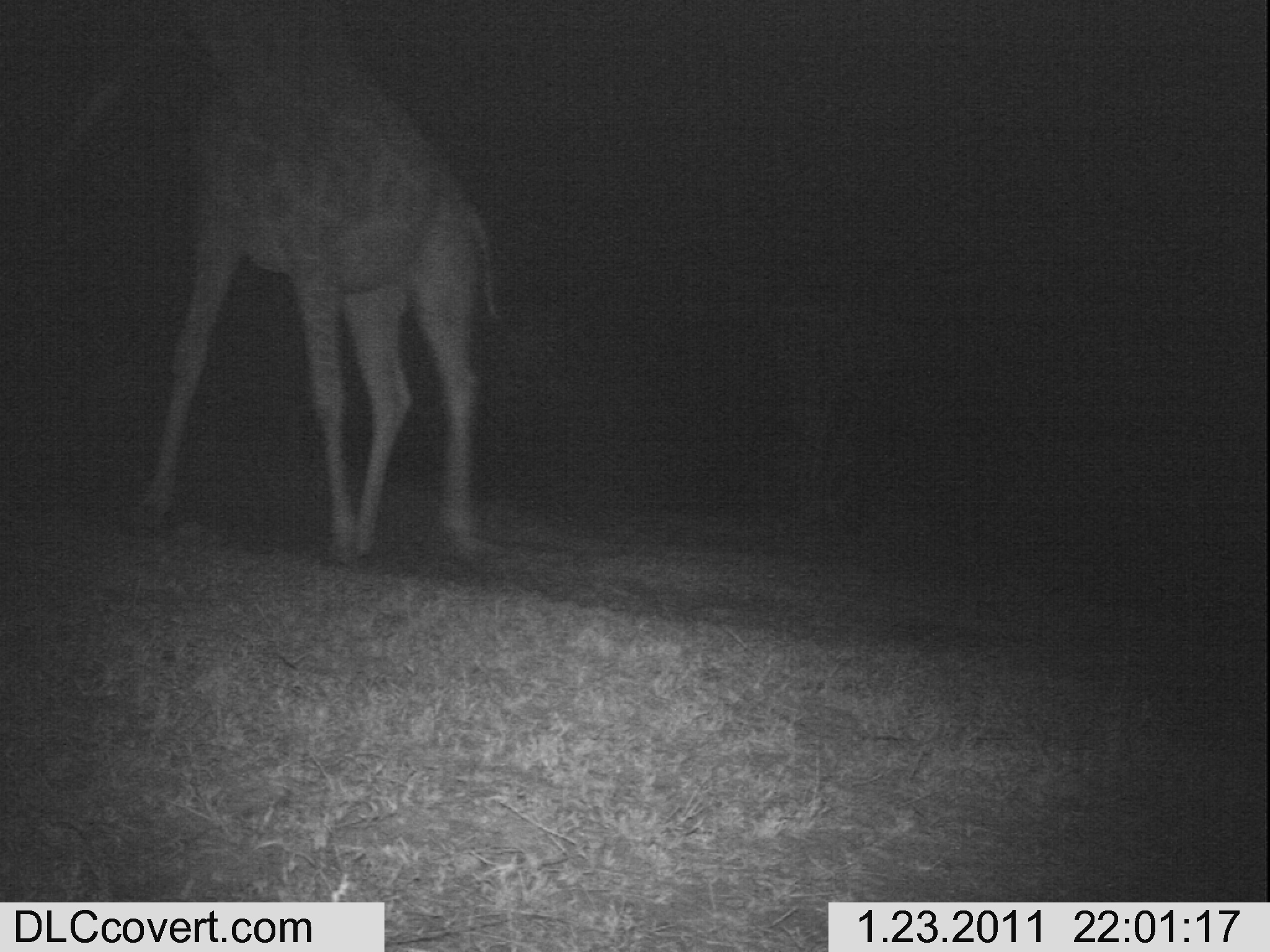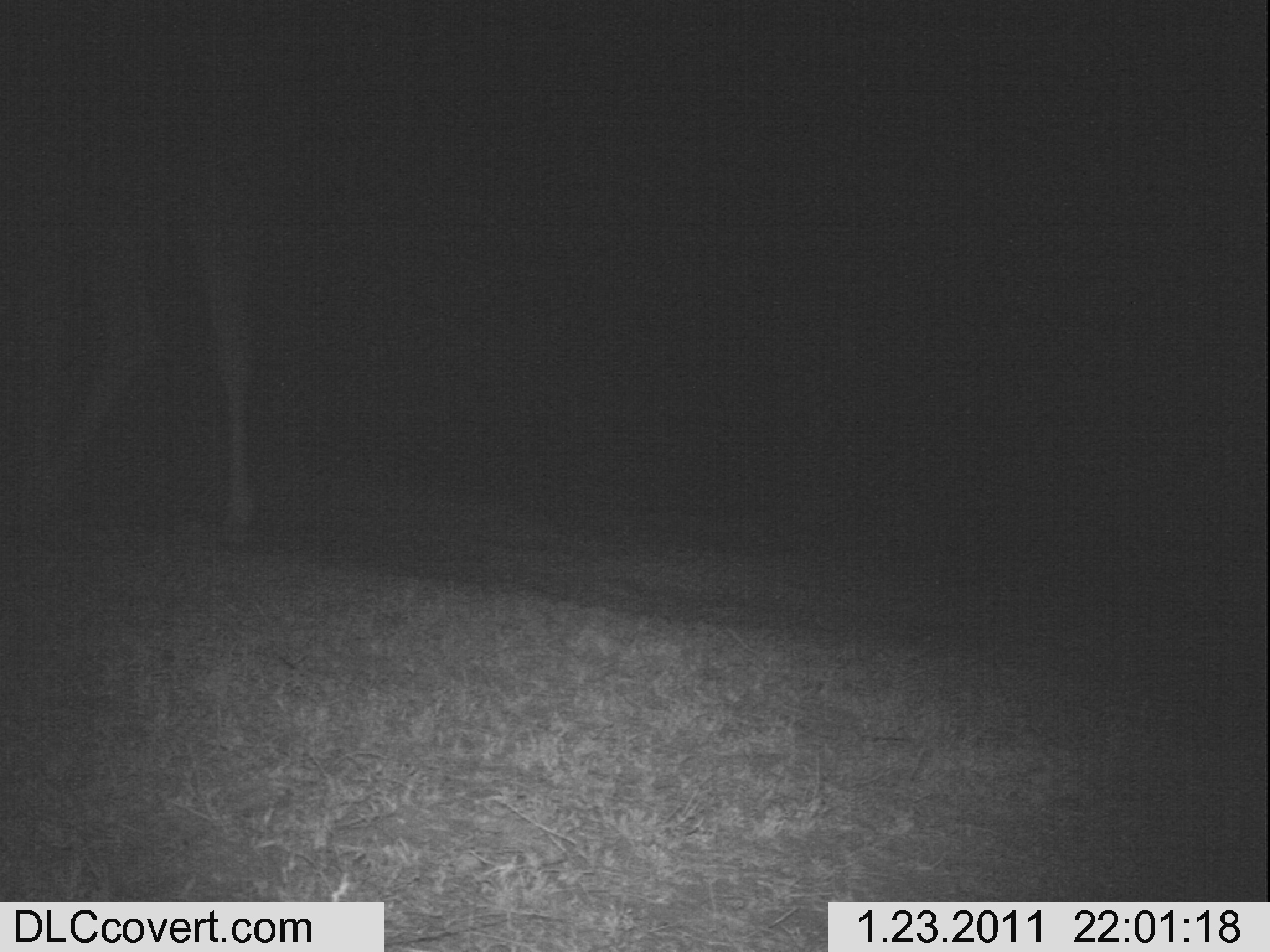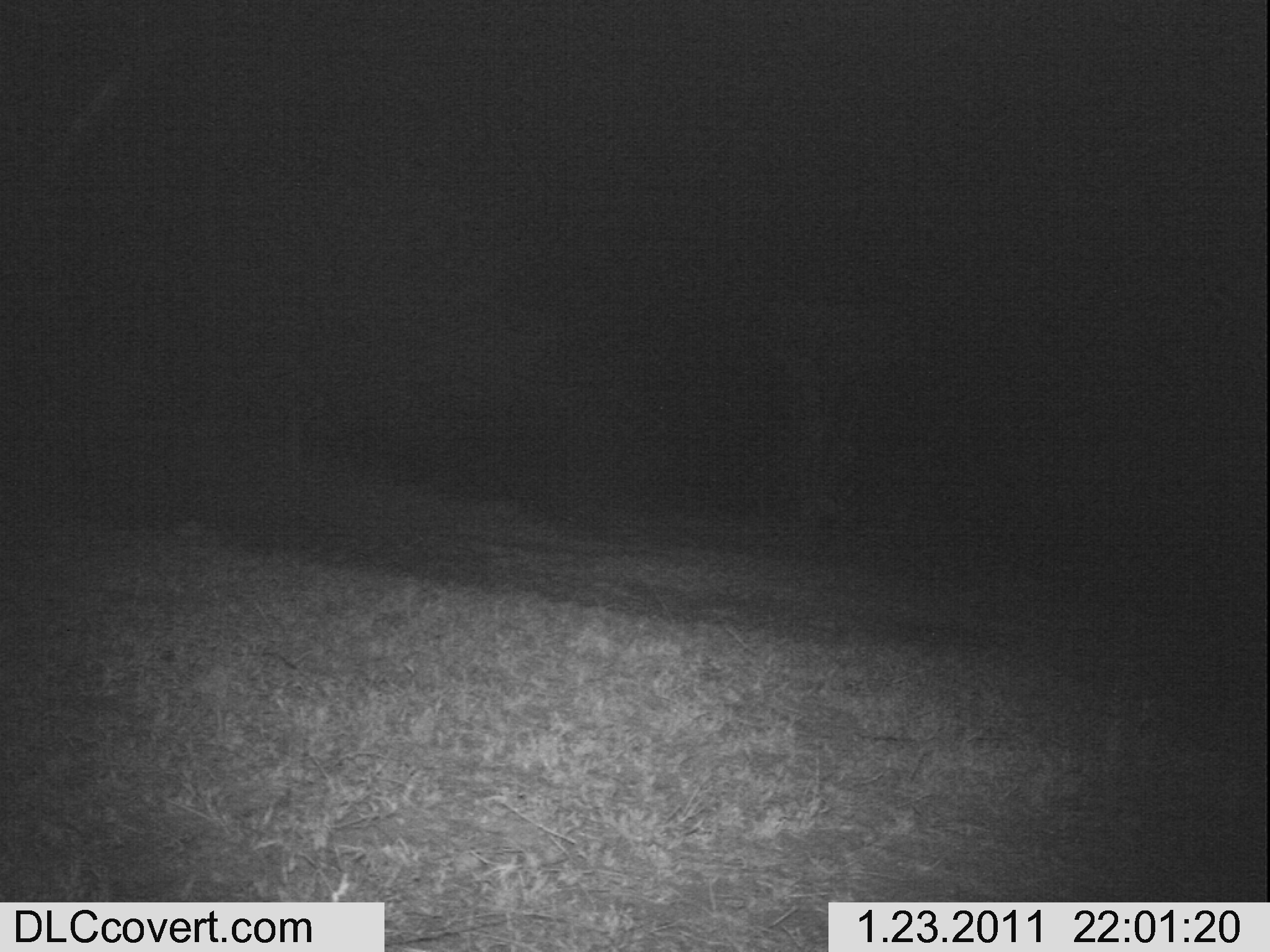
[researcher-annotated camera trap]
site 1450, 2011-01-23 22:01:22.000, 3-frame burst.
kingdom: Animalia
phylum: Chordata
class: Mammalia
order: Artiodactyla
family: Bovidae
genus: Madoqua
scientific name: Madoqua guentheri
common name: günther's dik-dik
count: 1